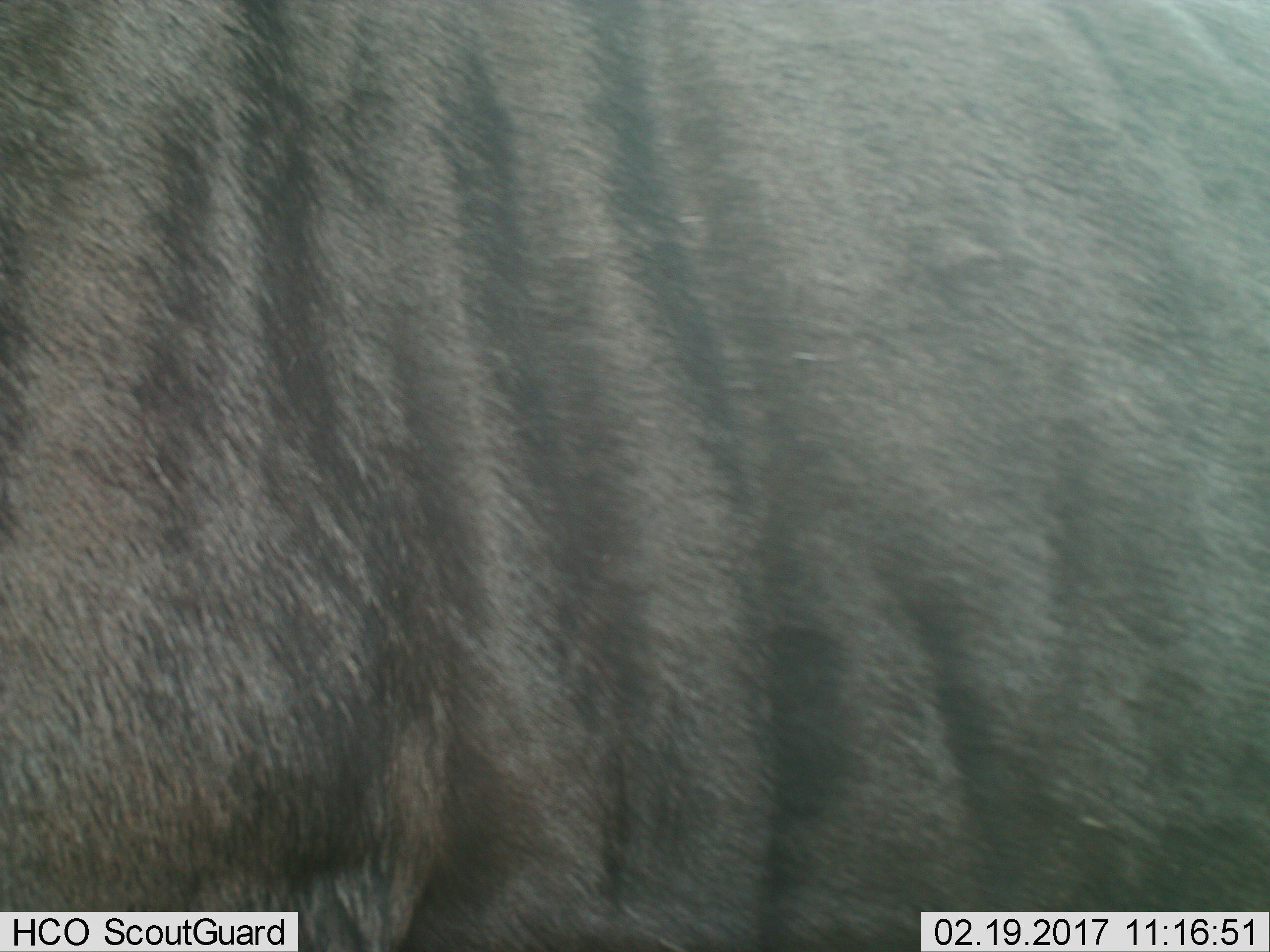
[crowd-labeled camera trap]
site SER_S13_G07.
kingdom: Animalia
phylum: Chordata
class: Mammalia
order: Artiodactyla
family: Bovidae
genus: Connochaetes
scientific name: Connochaetes taurinus taurinus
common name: blue wildebeest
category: wildebeestblue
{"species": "wildebeestblue (blue wildebeest) (Connochaetes taurinus taurinus)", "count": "1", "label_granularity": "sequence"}